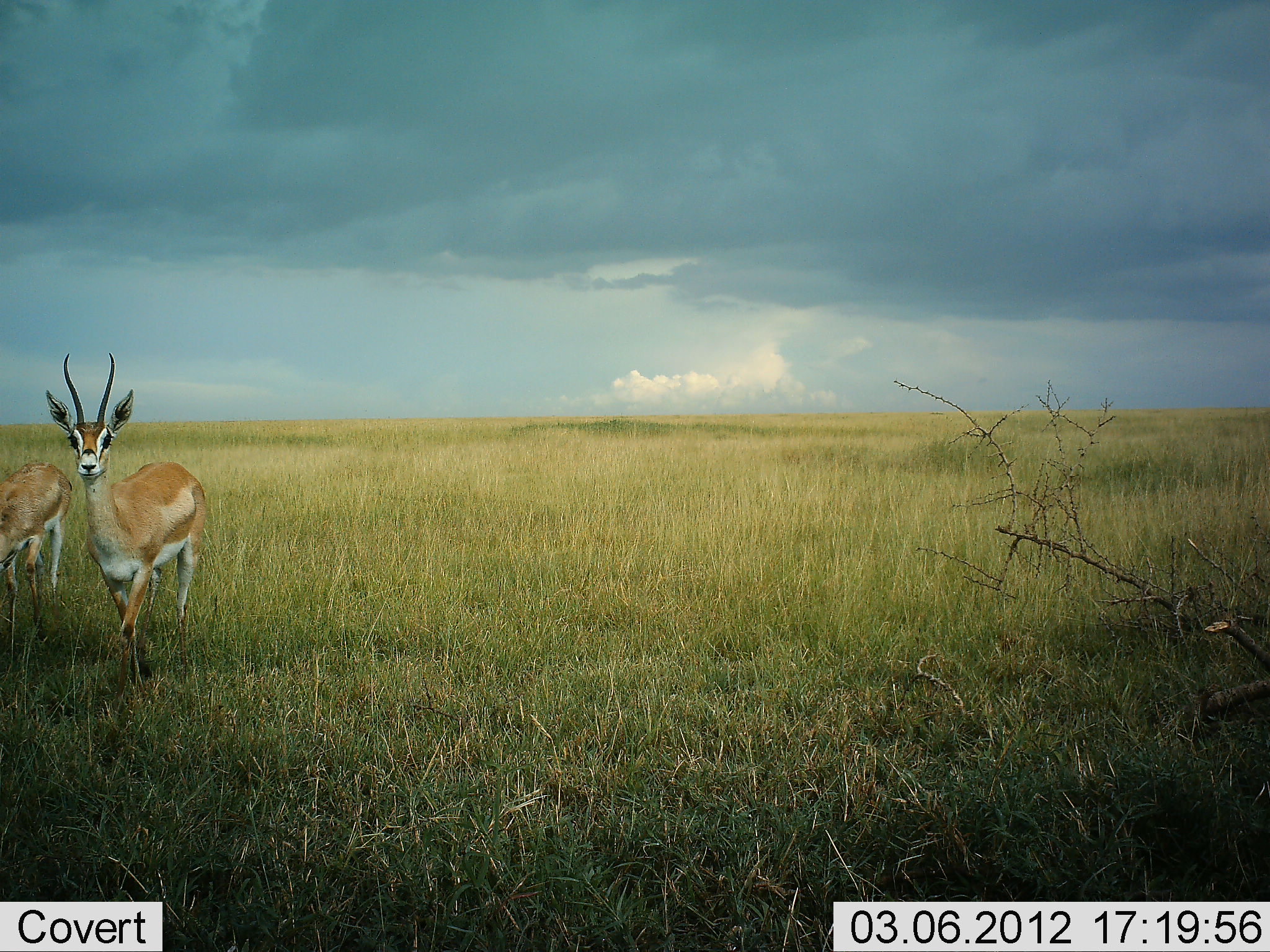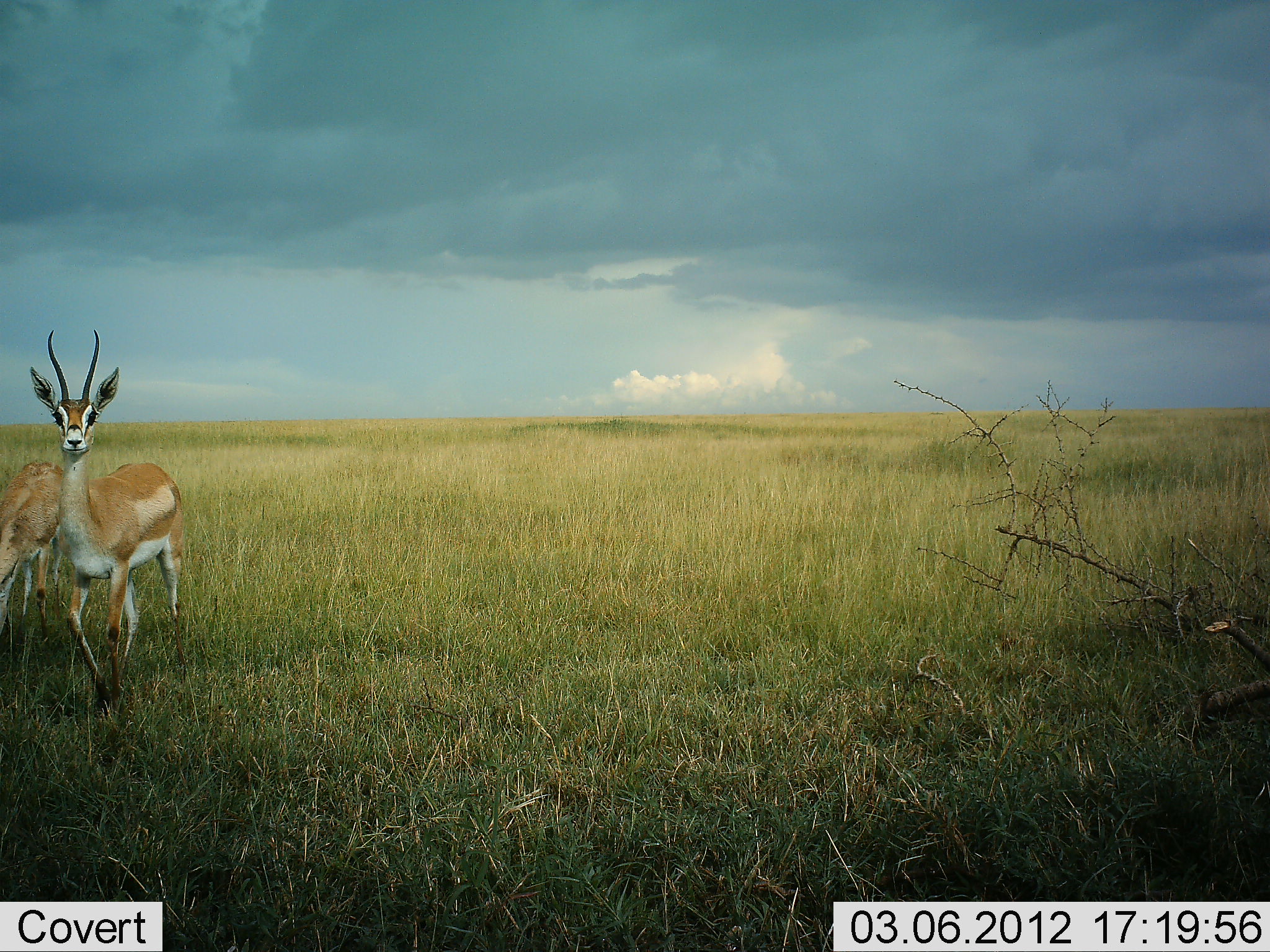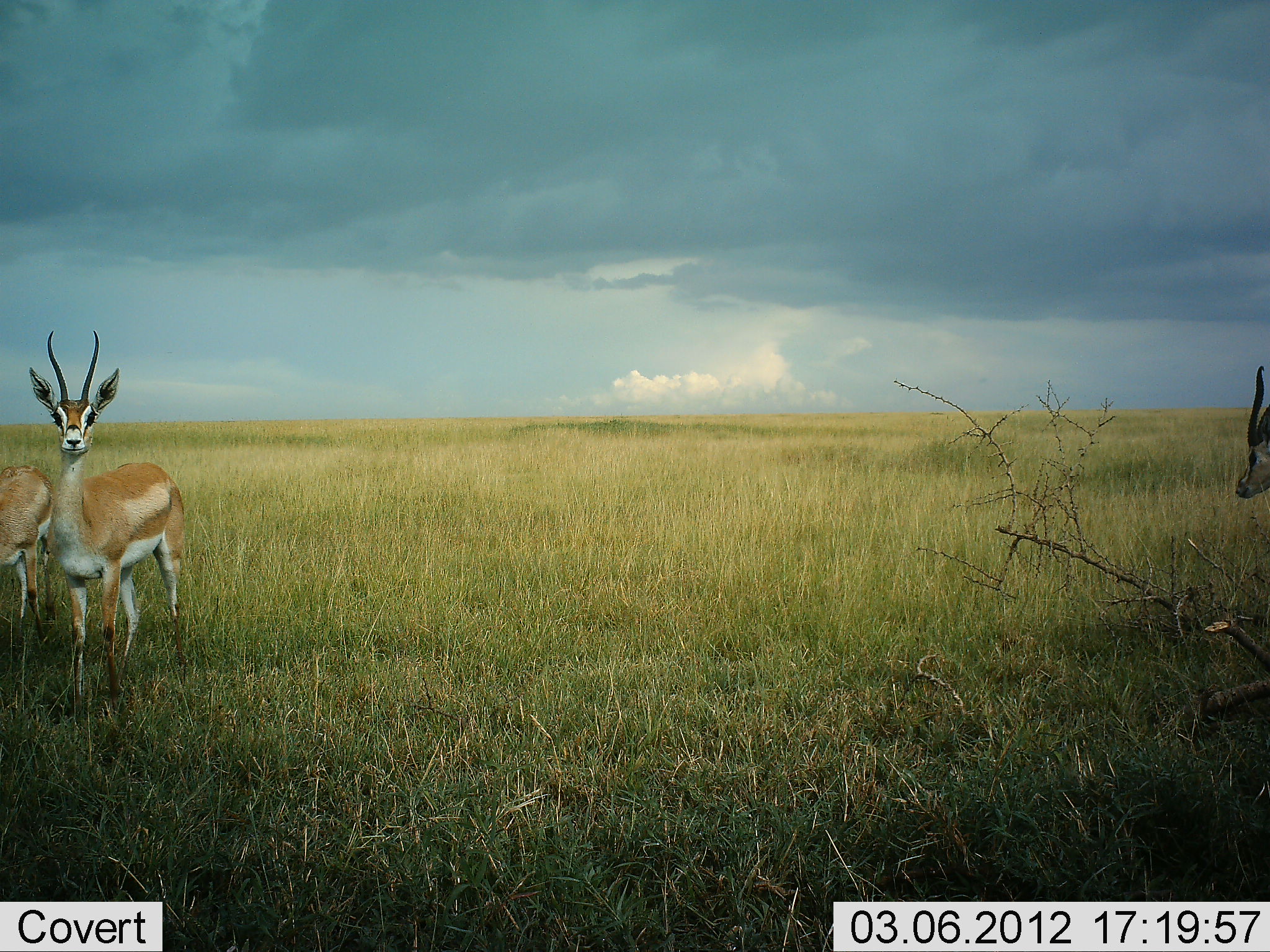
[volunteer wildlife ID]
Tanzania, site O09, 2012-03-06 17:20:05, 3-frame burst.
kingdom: Animalia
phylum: Chordata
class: Mammalia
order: Artiodactyla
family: Bovidae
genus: Nanger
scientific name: Nanger granti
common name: grant's gazelle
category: gazellegrants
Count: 3.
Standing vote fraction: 45%.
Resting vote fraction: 0%.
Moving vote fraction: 65%.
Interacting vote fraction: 0%.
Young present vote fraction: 0%.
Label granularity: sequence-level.